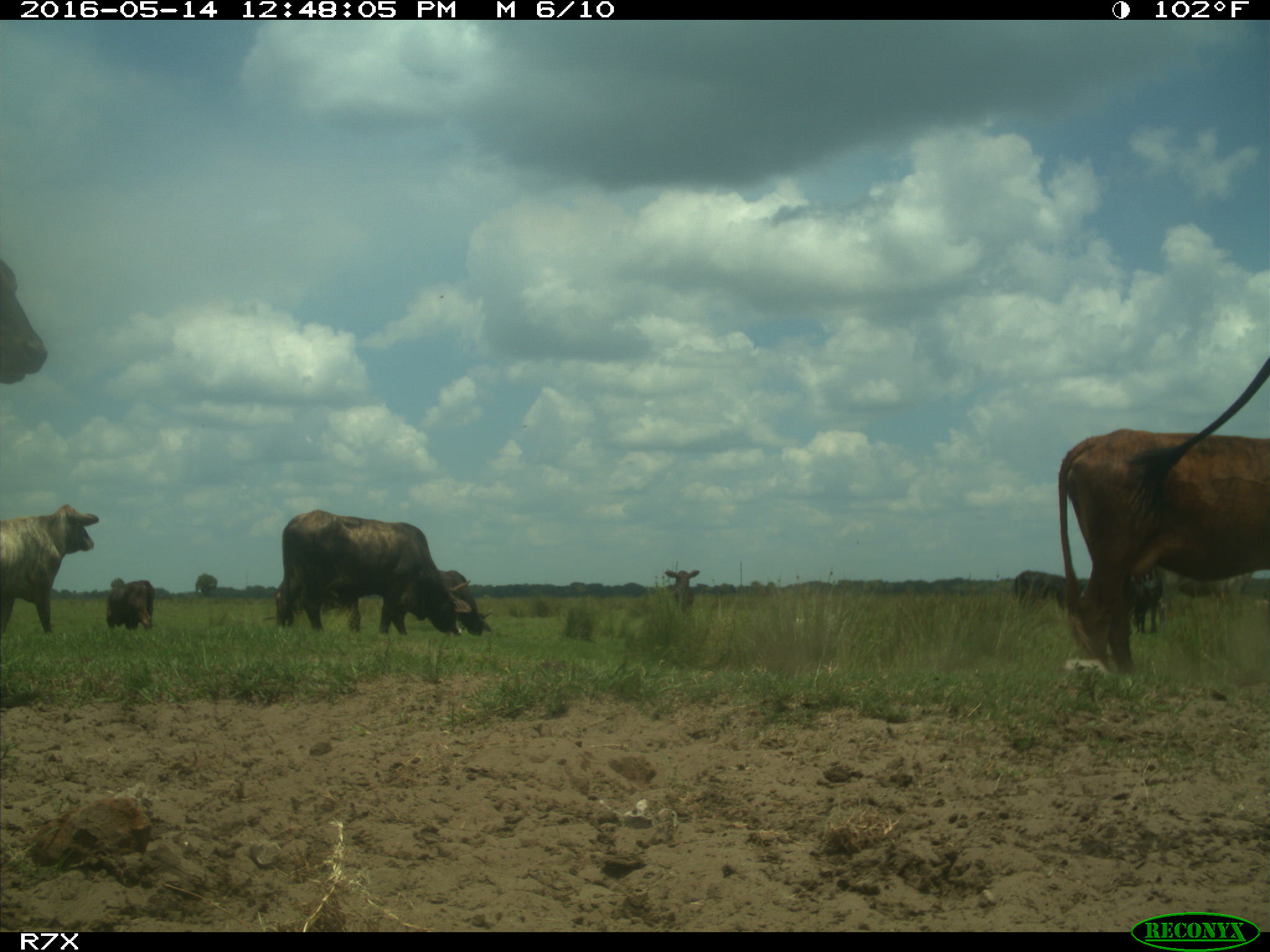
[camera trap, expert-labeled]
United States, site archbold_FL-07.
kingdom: Animalia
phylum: Chordata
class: Mammalia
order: Artiodactyla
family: Bovidae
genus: Bos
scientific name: Bos taurus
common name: domestic cow